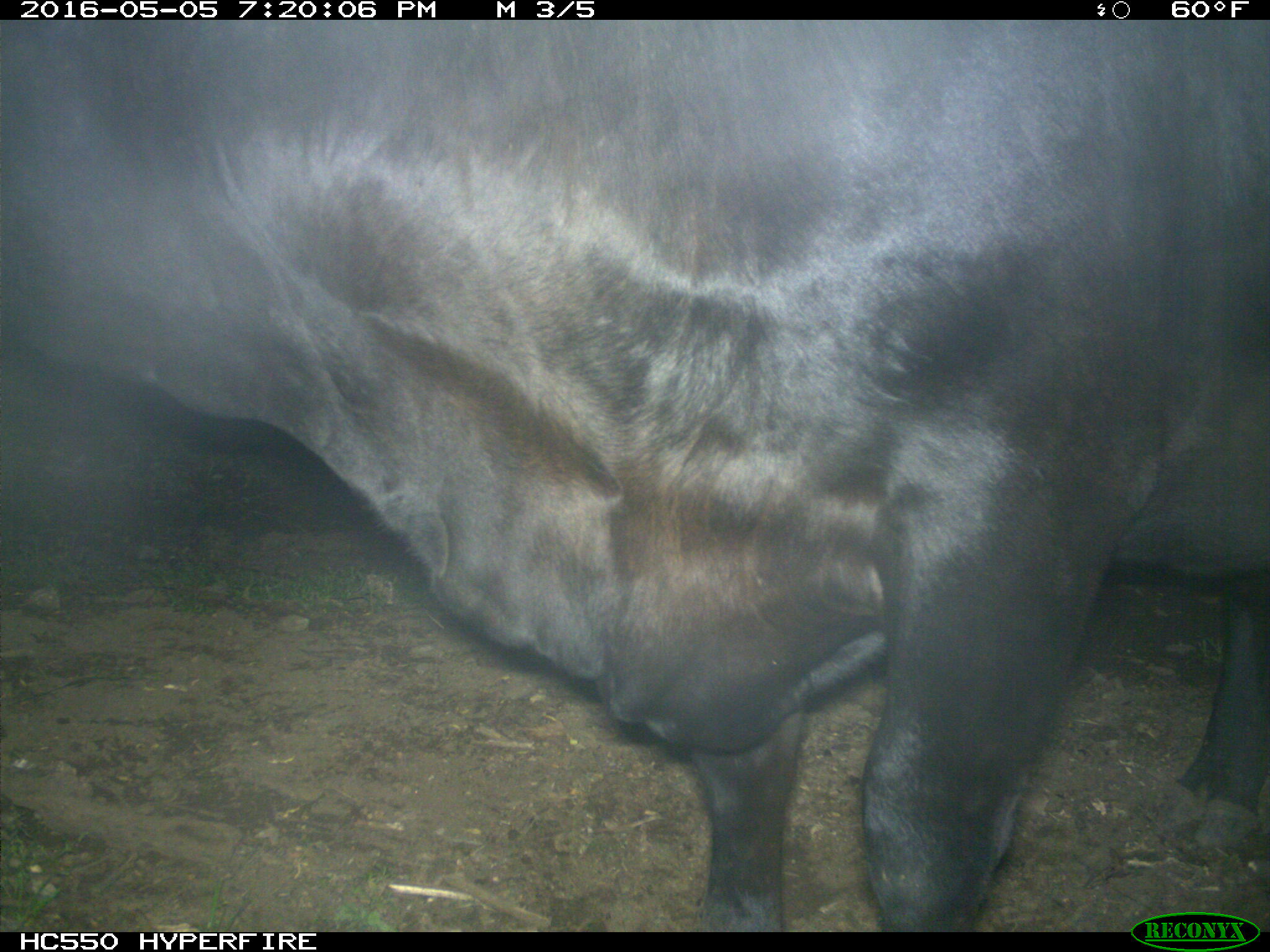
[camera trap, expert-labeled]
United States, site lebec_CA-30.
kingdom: Animalia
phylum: Chordata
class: Mammalia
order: Artiodactyla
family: Bovidae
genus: Bos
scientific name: Bos taurus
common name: domestic cow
Bos taurus (domestic cow).